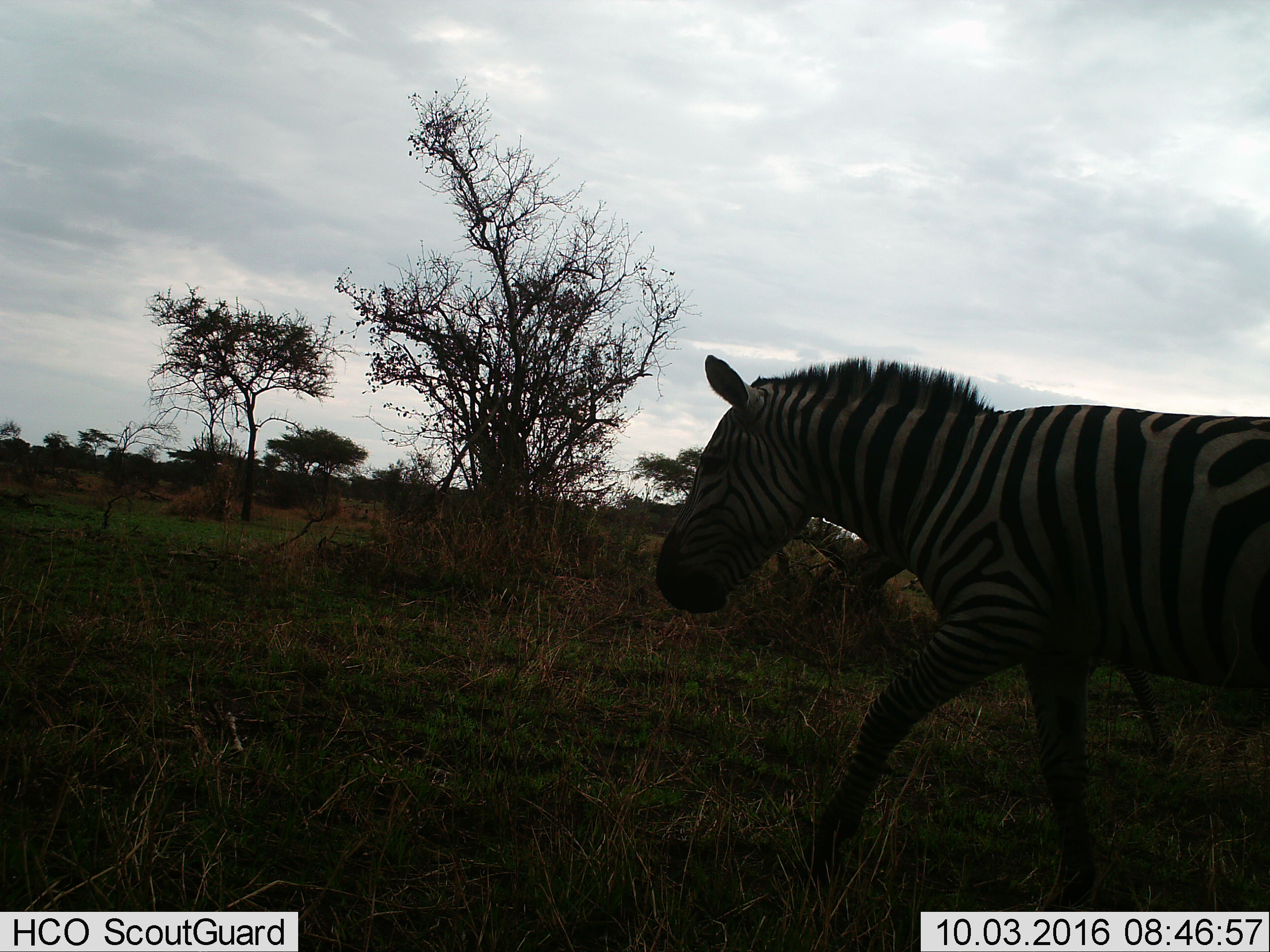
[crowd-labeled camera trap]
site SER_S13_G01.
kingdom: Animalia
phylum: Chordata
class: Mammalia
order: Perissodactyla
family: Equidae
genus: Equus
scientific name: Equus quagga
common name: plains zebra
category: zebraplains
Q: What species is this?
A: Zebraplains (plains zebra) (Equus quagga).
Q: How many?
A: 1.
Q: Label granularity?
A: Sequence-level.